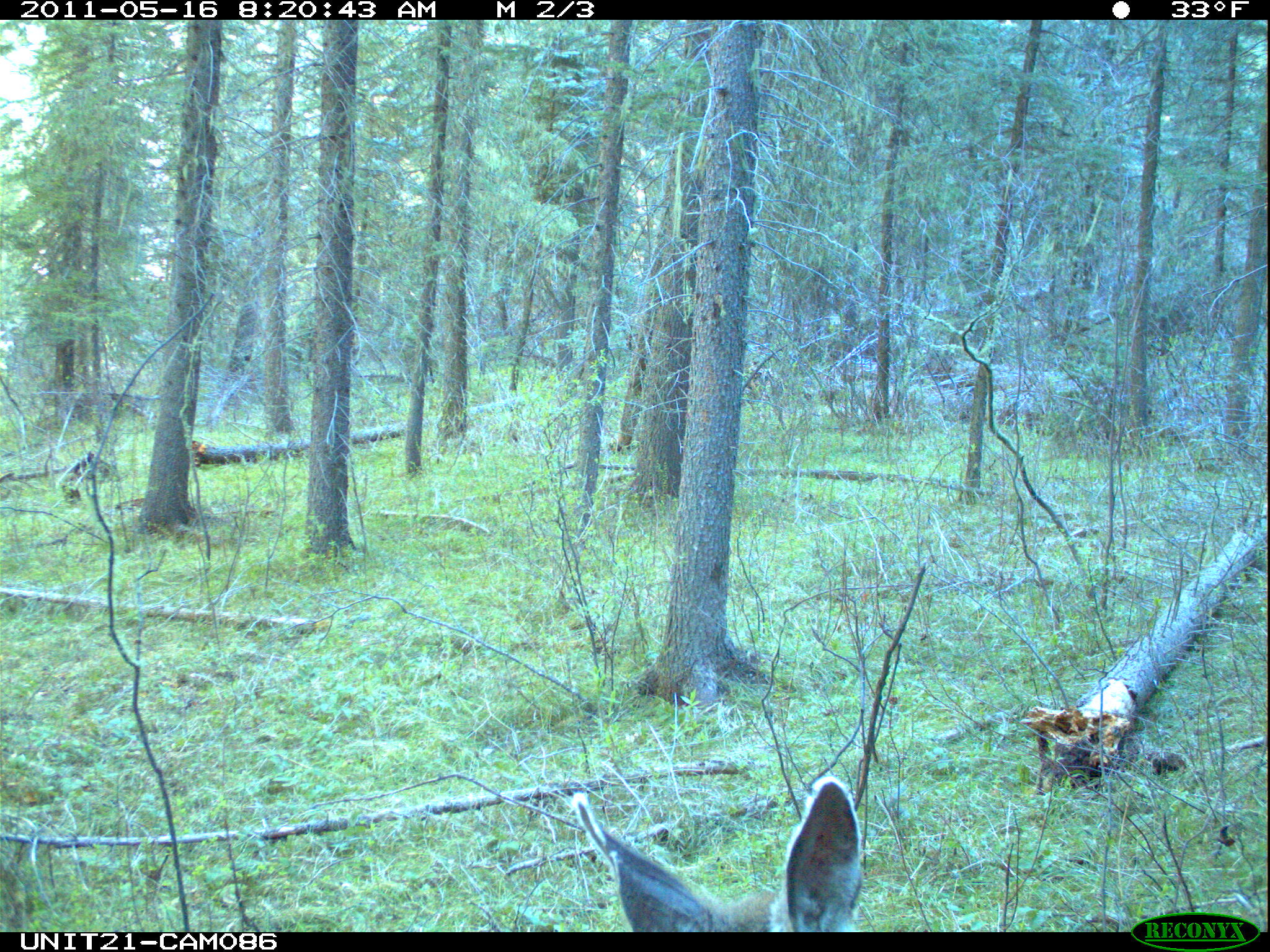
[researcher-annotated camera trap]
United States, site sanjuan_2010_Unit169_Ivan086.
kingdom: Animalia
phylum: Chordata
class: Mammalia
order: Artiodactyla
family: Cervidae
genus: Odocoileus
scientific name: Odocoileus hemionus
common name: mule deer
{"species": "Odocoileus hemionus (mule deer)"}